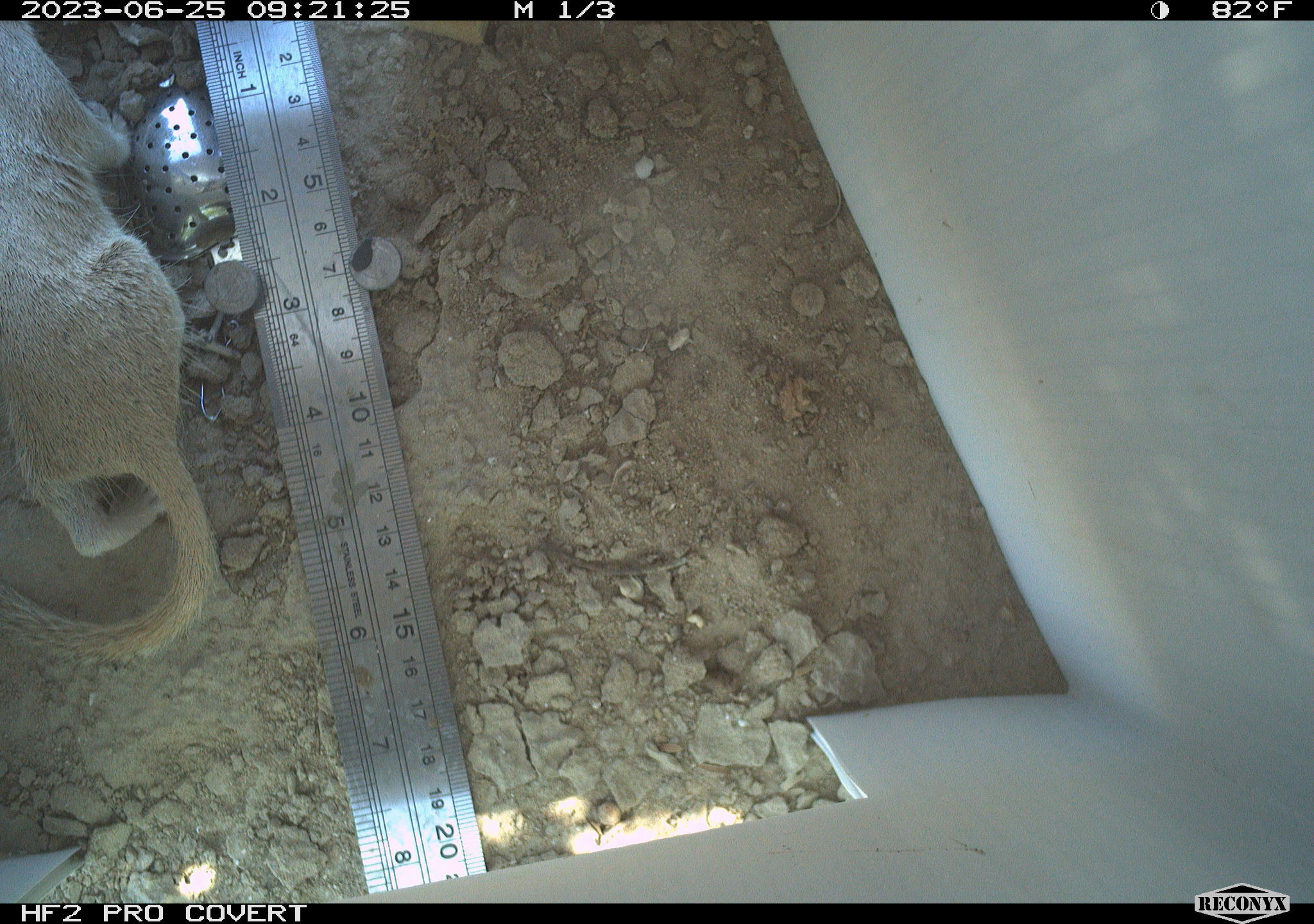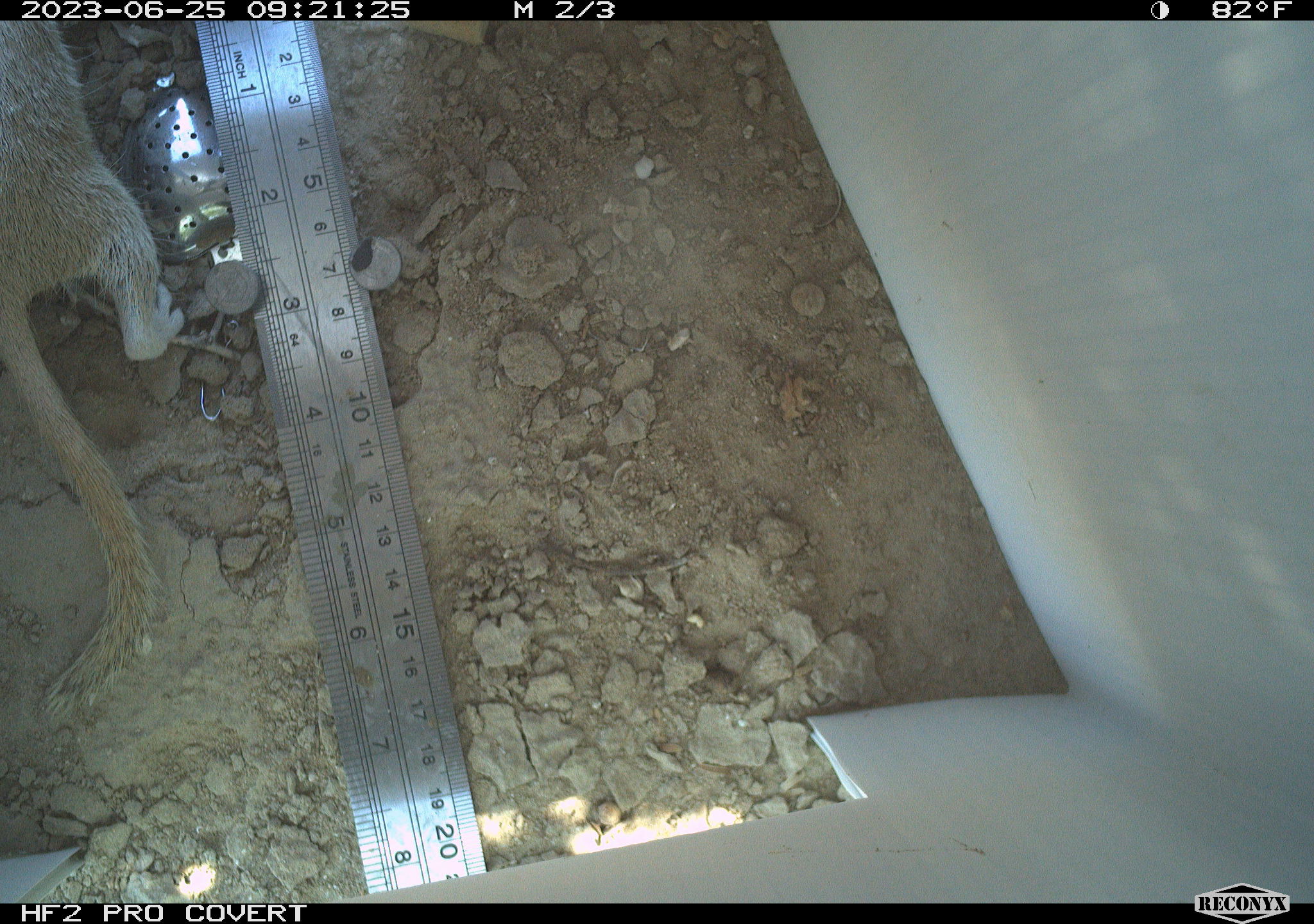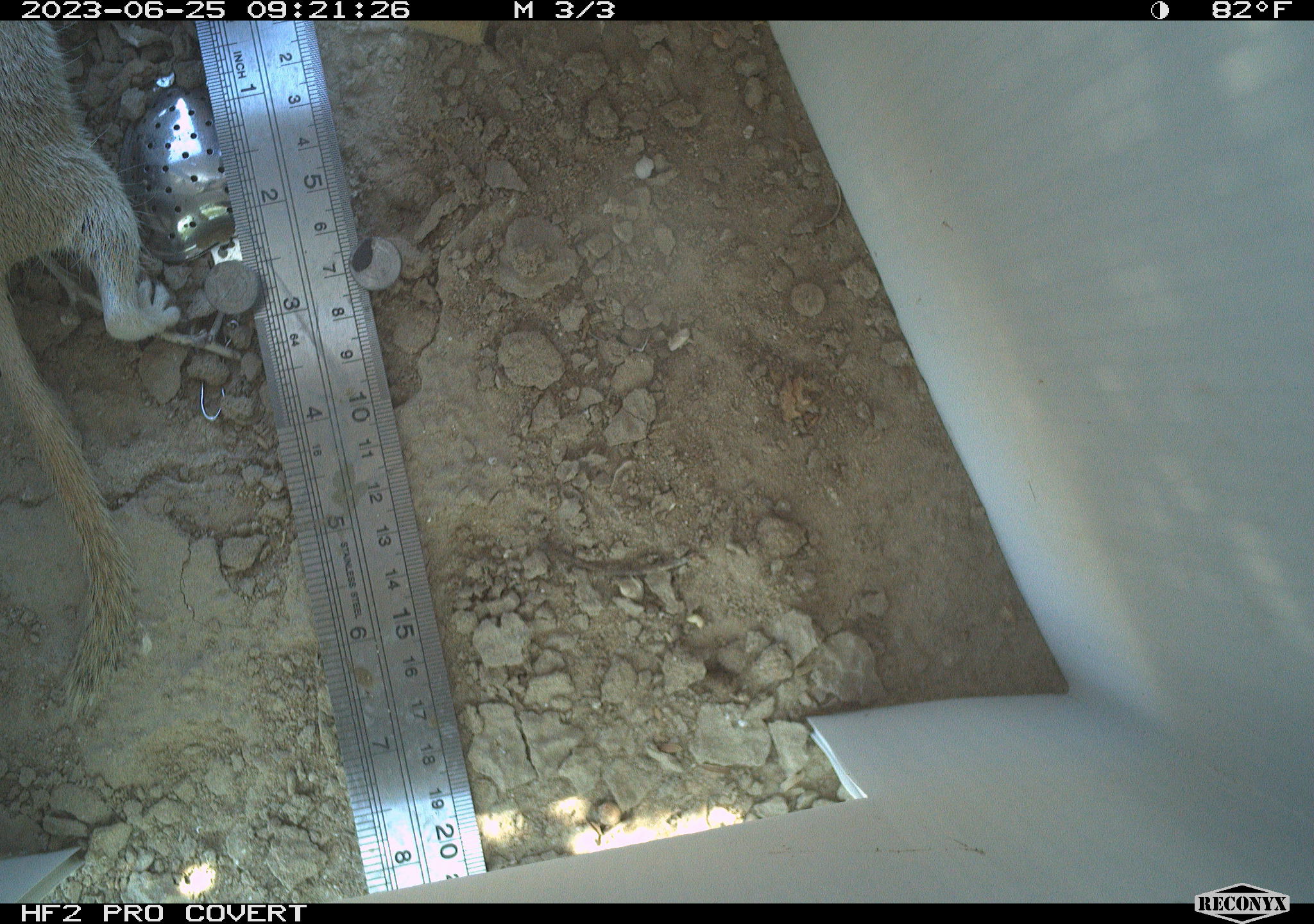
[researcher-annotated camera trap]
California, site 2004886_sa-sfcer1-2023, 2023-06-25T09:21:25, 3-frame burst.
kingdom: Animalia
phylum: Chordata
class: Mammalia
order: Rodentia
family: Sciuridae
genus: Xerospermophilus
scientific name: Xerospermophilus tereticaudus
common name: round-tailed ground squirrel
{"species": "round-tailed ground squirrel (Xerospermophilus tereticaudus)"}